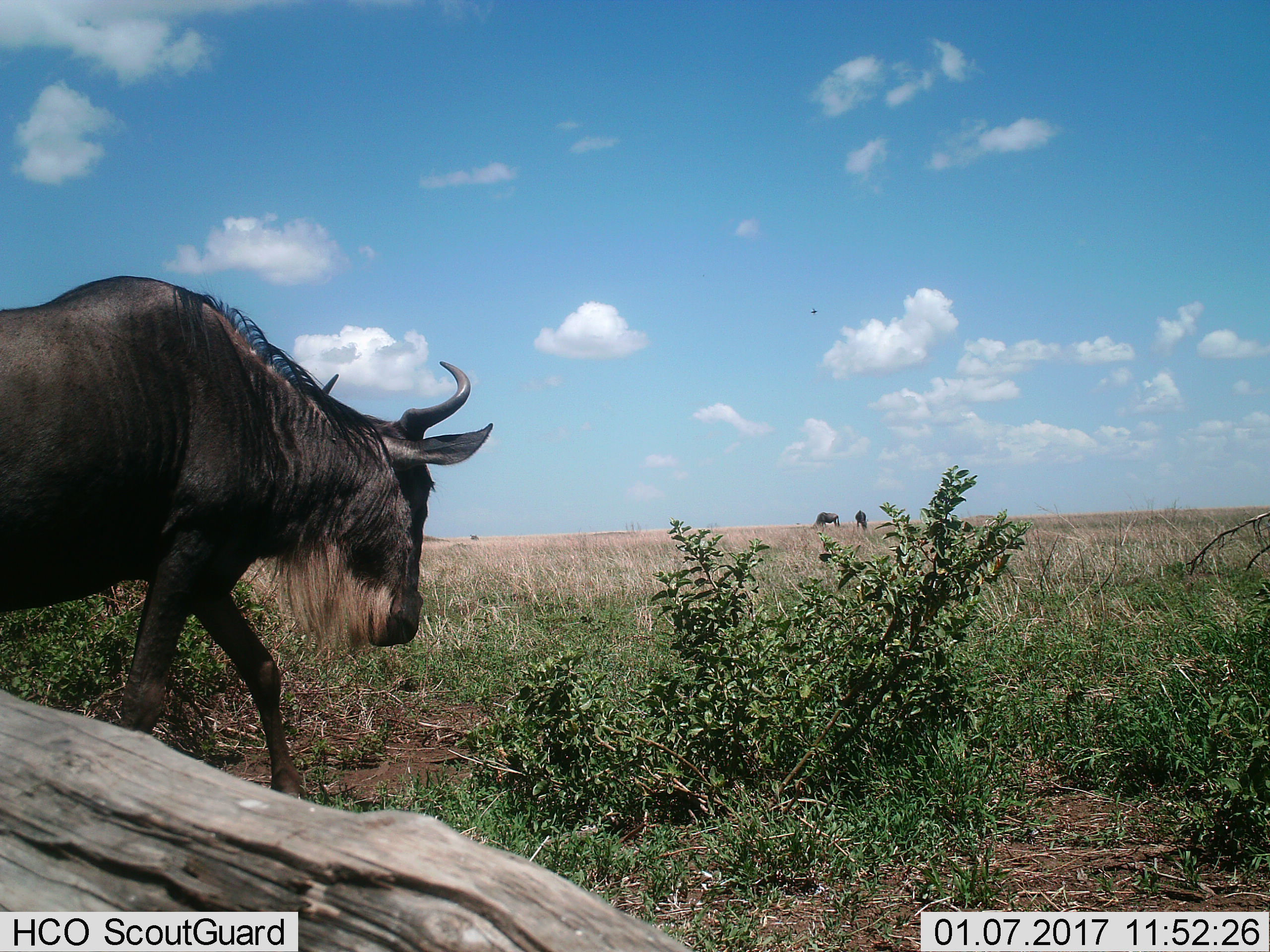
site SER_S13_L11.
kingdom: Animalia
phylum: Chordata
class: Mammalia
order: Artiodactyla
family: Bovidae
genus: Connochaetes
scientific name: Connochaetes taurinus taurinus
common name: blue wildebeest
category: wildebeestblue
Wildebeestblue (blue wildebeest) (Connochaetes taurinus taurinus), count 1. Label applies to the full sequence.